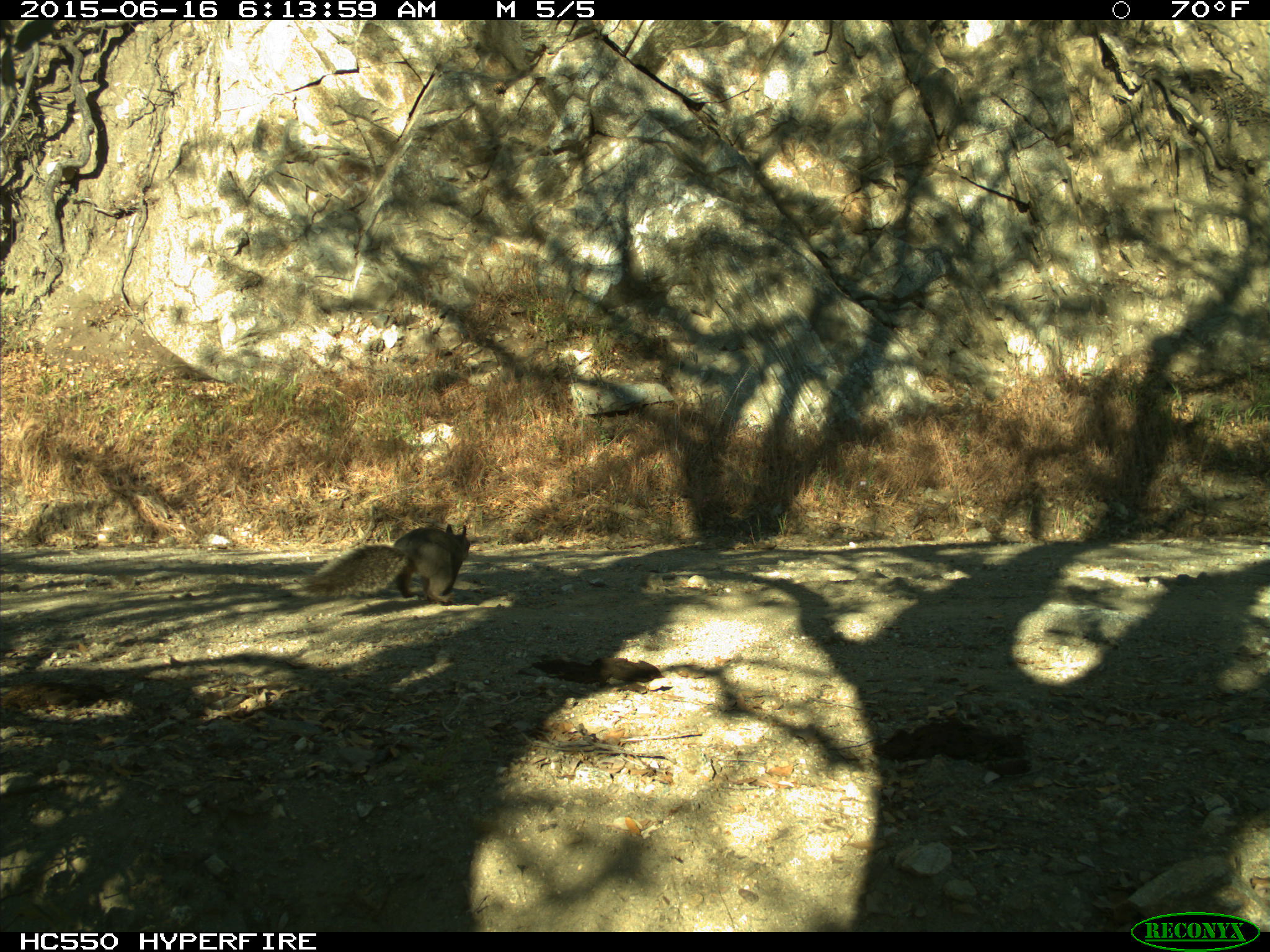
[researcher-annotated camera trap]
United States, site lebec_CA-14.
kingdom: Animalia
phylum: Chordata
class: Mammalia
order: Rodentia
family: Sciuridae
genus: Sciurus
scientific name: Sciurus carolinensis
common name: eastern gray squirrel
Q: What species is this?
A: Sciurus carolinensis (eastern gray squirrel).